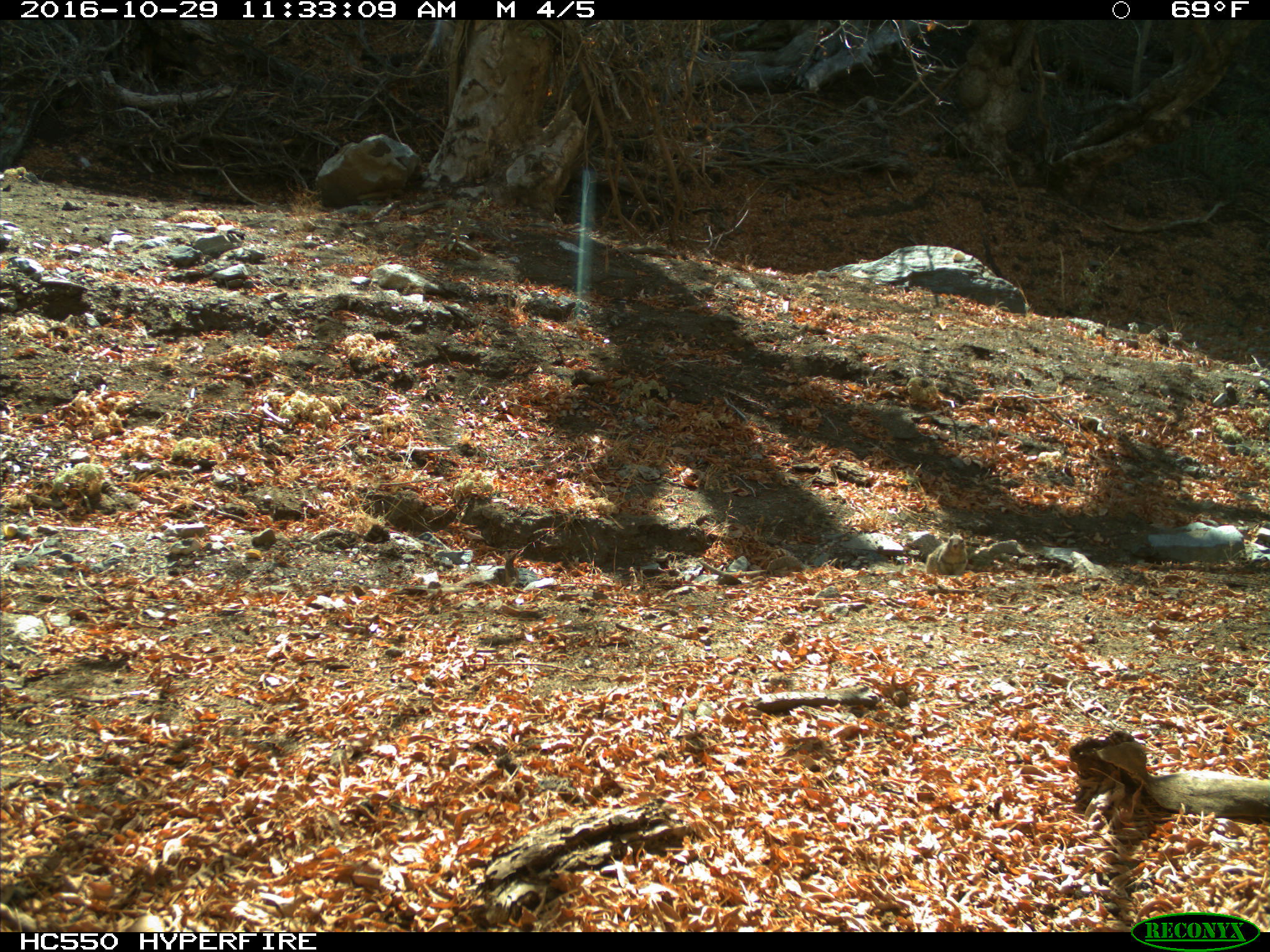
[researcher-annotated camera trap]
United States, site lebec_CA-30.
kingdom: Animalia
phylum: Chordata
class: Mammalia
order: Rodentia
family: Sciuridae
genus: Otospermophilus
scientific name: Otospermophilus beecheyi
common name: california ground squirrel